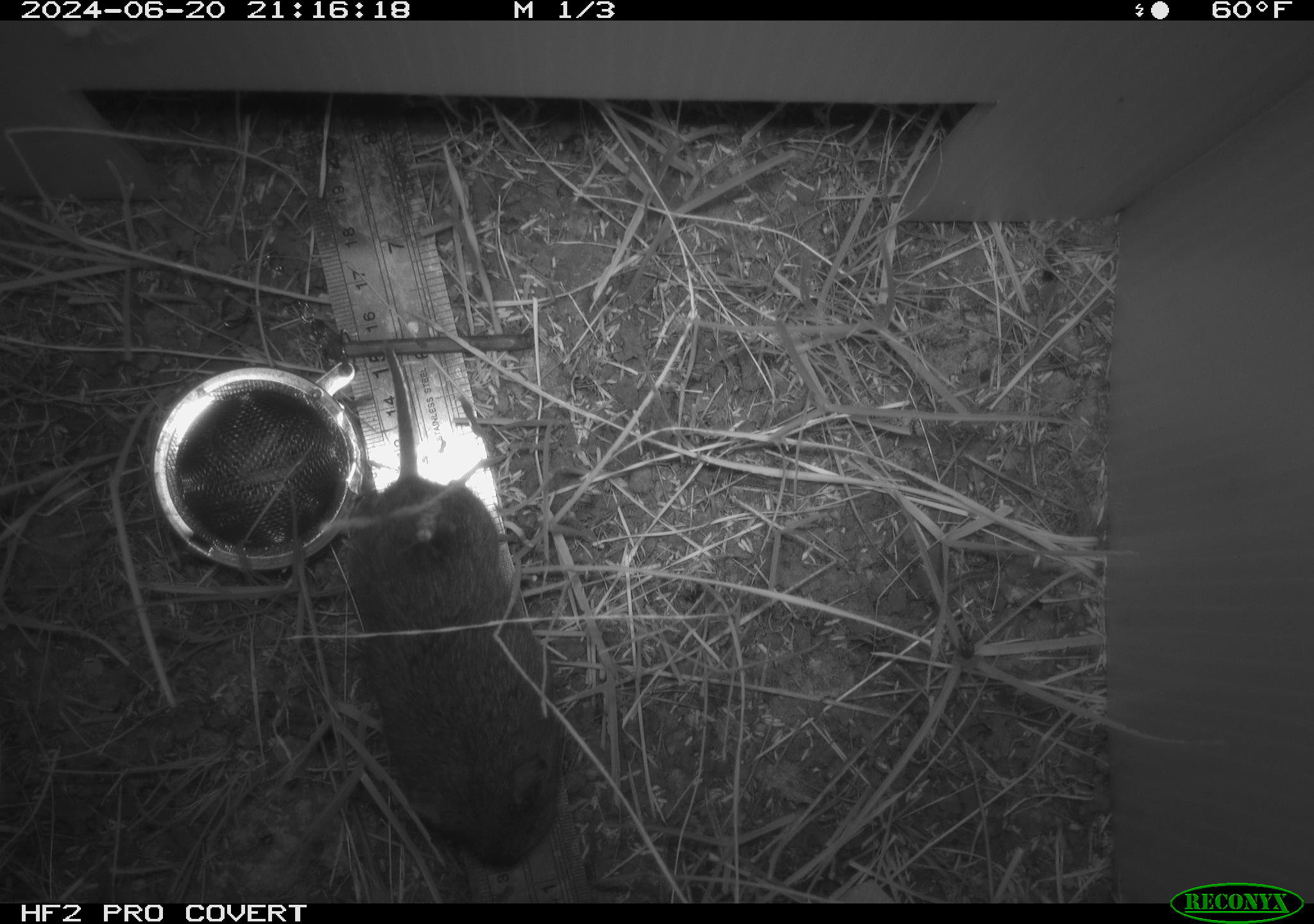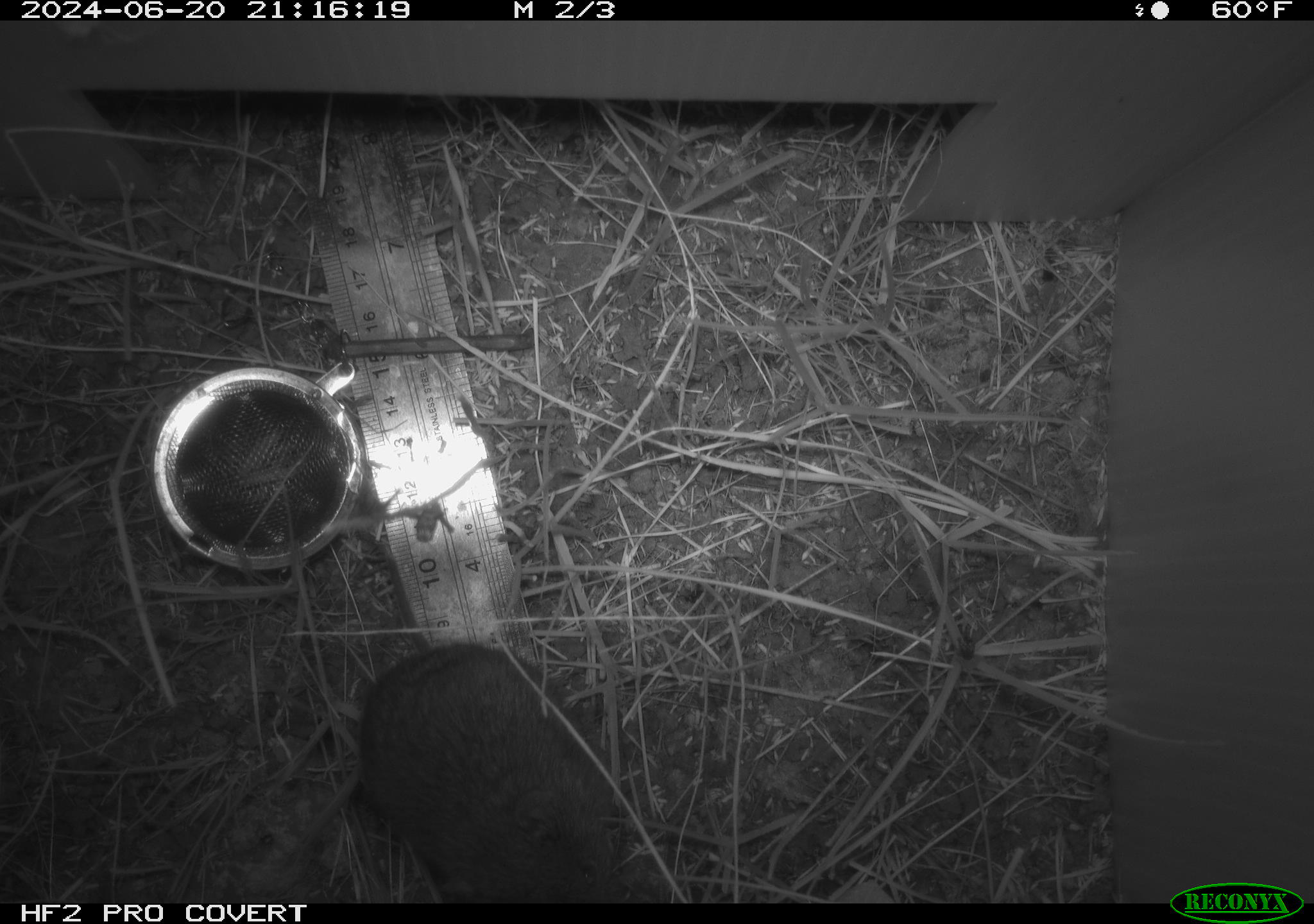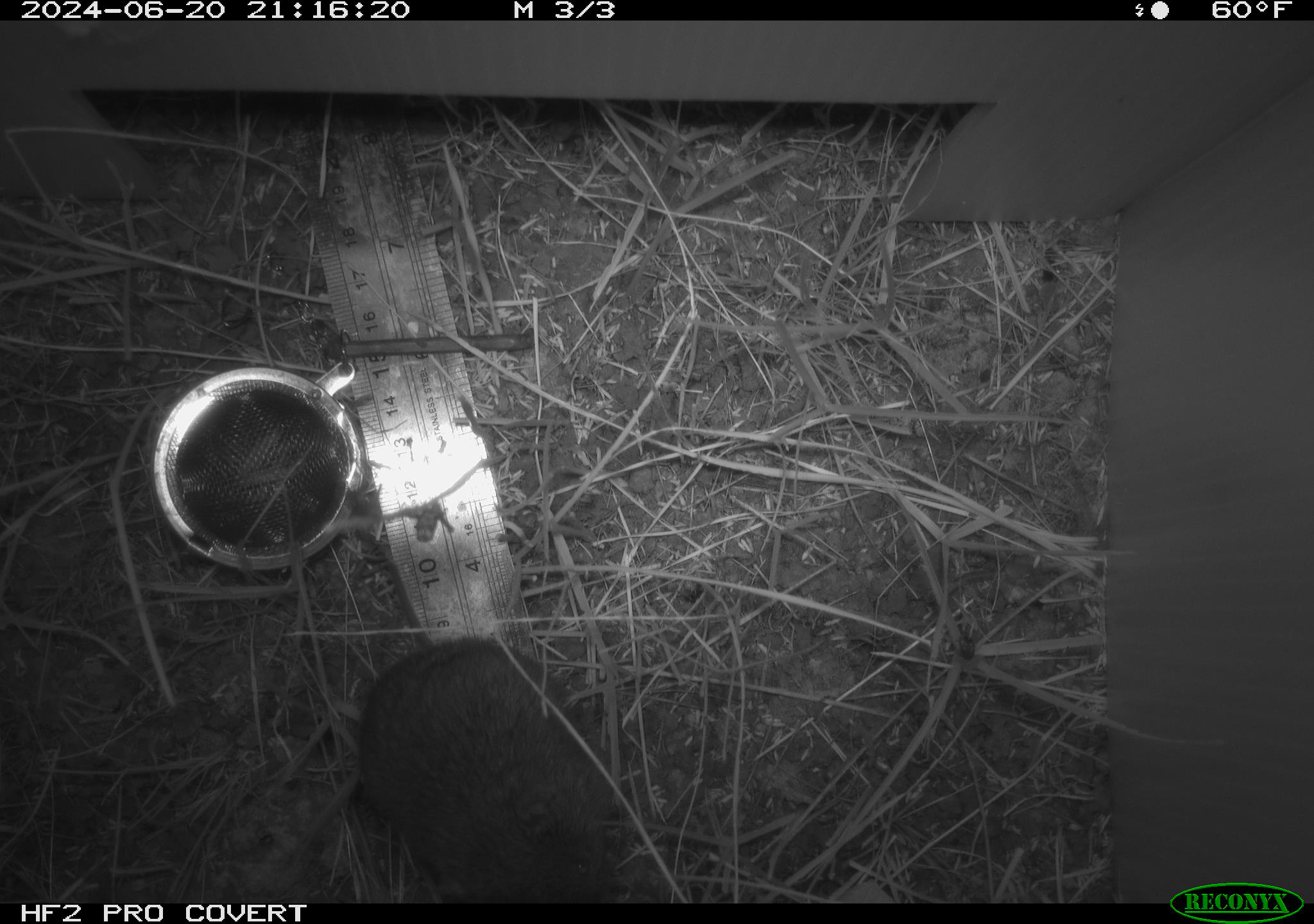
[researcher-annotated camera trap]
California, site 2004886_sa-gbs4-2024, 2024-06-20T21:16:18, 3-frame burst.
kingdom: Animalia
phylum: Chordata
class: Mammalia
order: Rodentia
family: Cricetidae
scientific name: Arvicolinae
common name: voles, lemmings, and muskrats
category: arvicolinae subfamily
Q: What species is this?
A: Arvicolinae subfamily (voles, lemmings, and muskrats) (Arvicolinae).